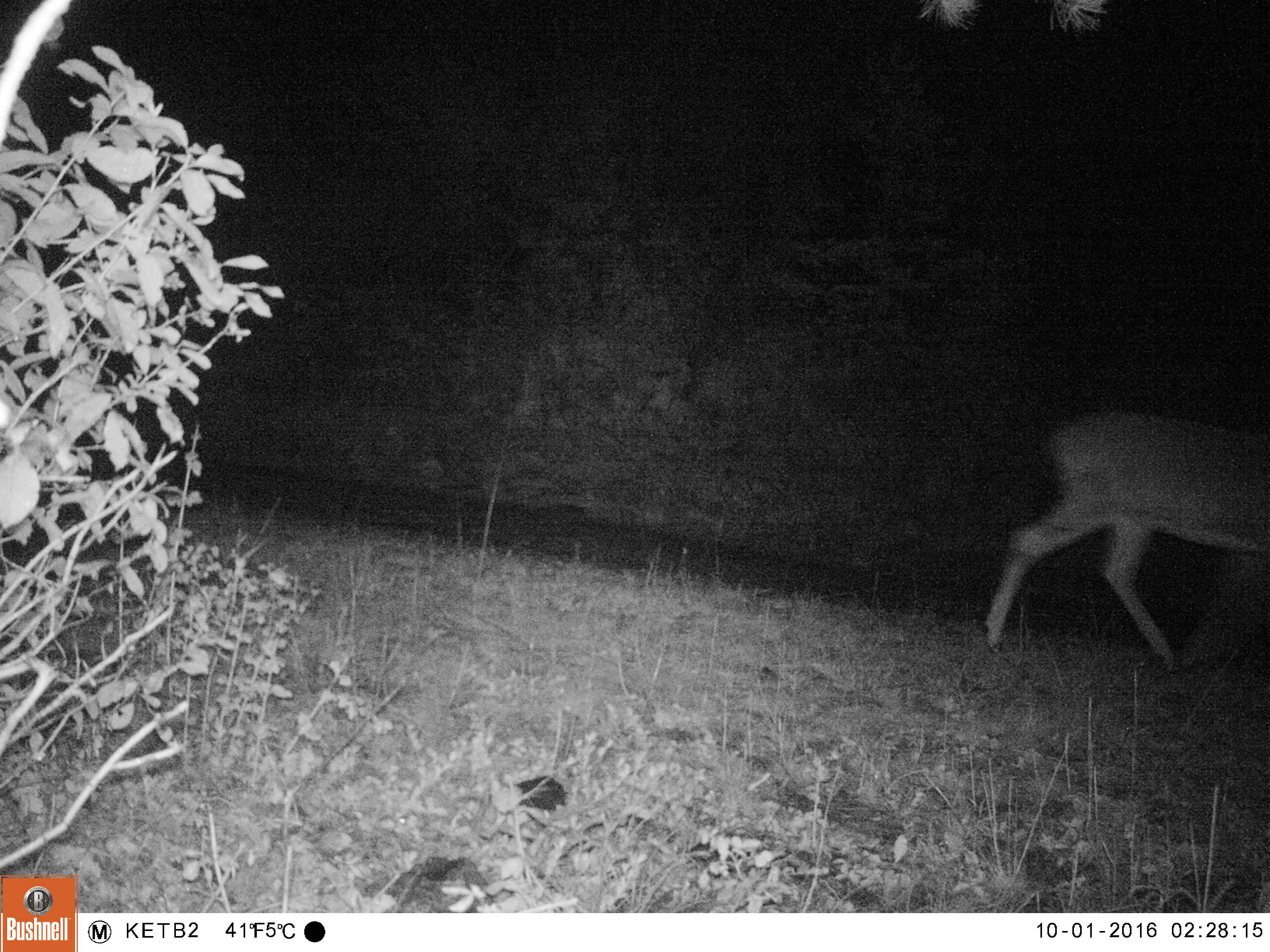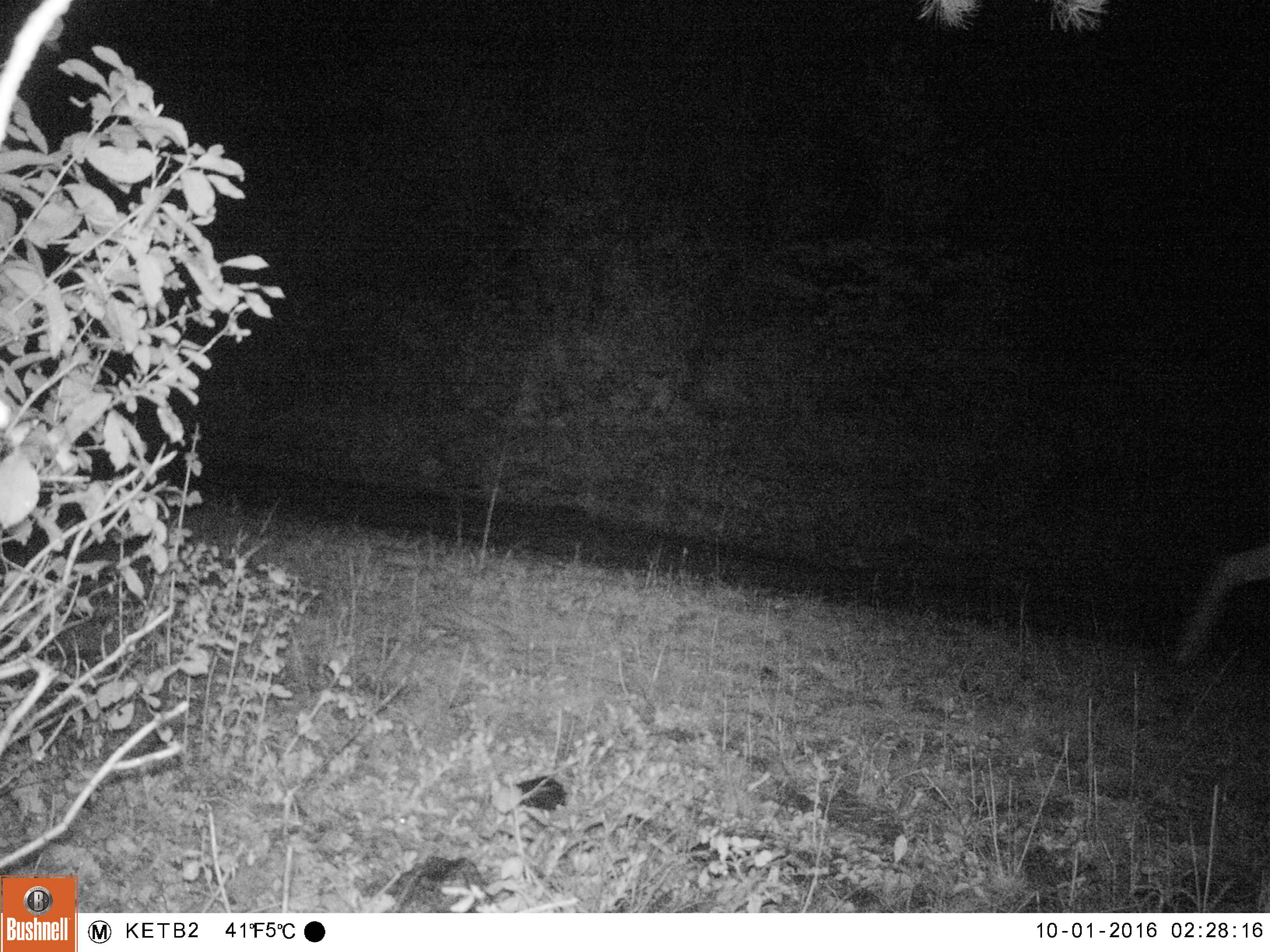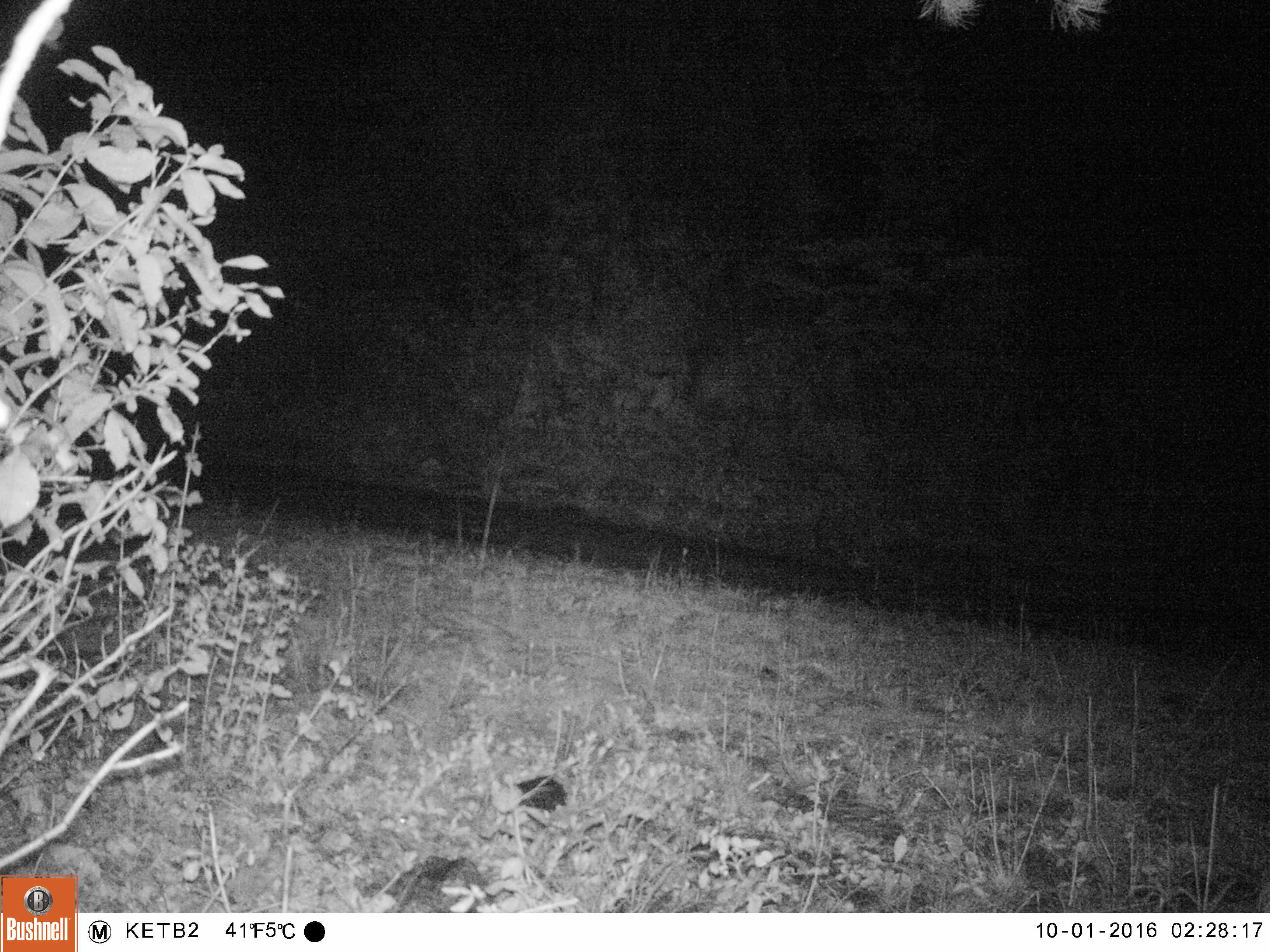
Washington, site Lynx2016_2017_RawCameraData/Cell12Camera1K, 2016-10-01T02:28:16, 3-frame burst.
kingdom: Animalia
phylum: Chordata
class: Mammalia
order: Artiodactyla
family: Cervidae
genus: Odocoileus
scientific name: Odocoileus virginianus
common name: white-tailed deer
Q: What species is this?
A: Odocoileus virginianus (white-tailed deer).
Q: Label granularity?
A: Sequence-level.